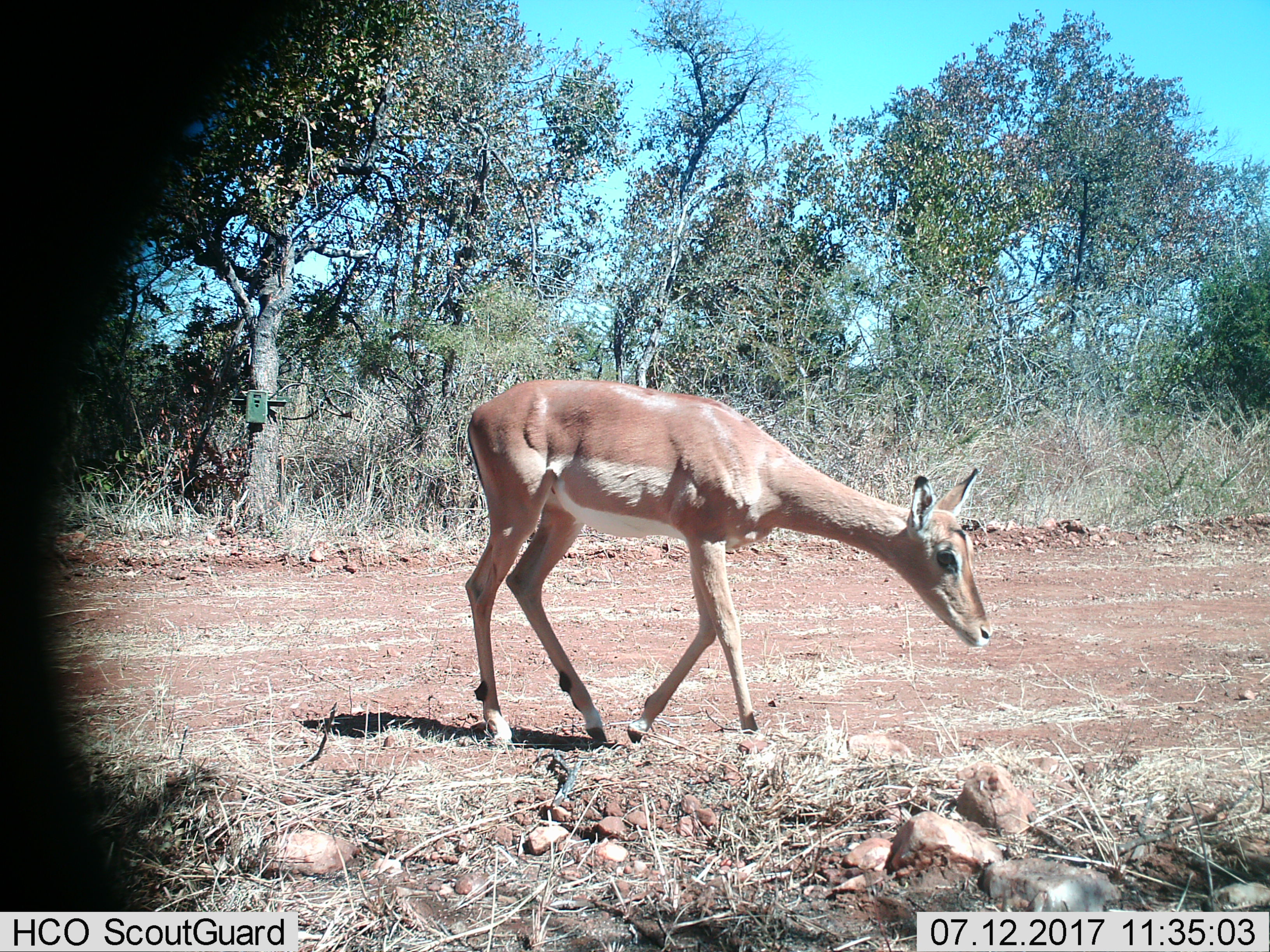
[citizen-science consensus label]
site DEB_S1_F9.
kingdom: Animalia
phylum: Chordata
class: Mammalia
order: Artiodactyla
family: Bovidae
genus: Aepyceros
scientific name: Aepyceros melampus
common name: impala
Impala (Aepyceros melampus), count 1. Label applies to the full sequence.